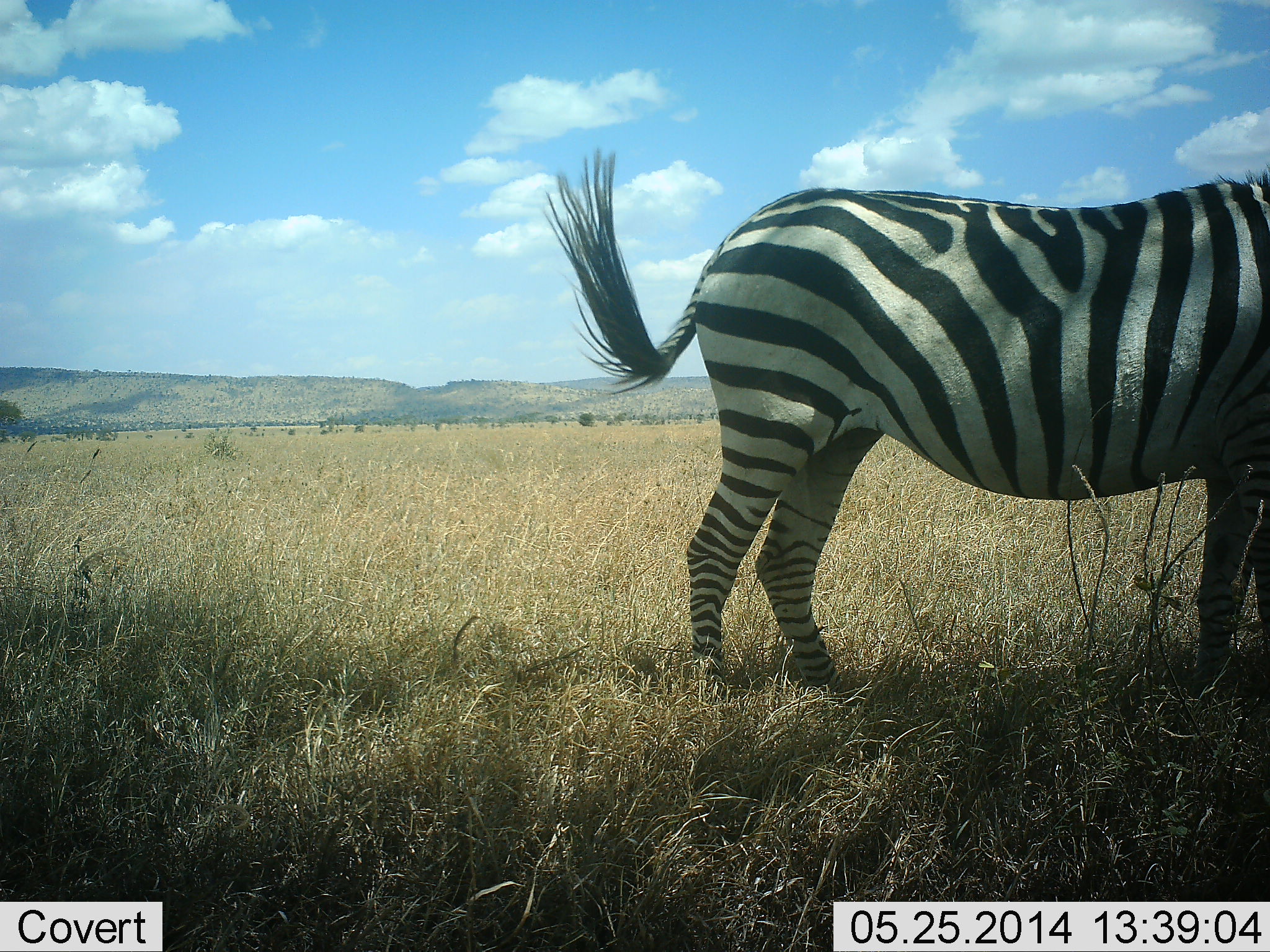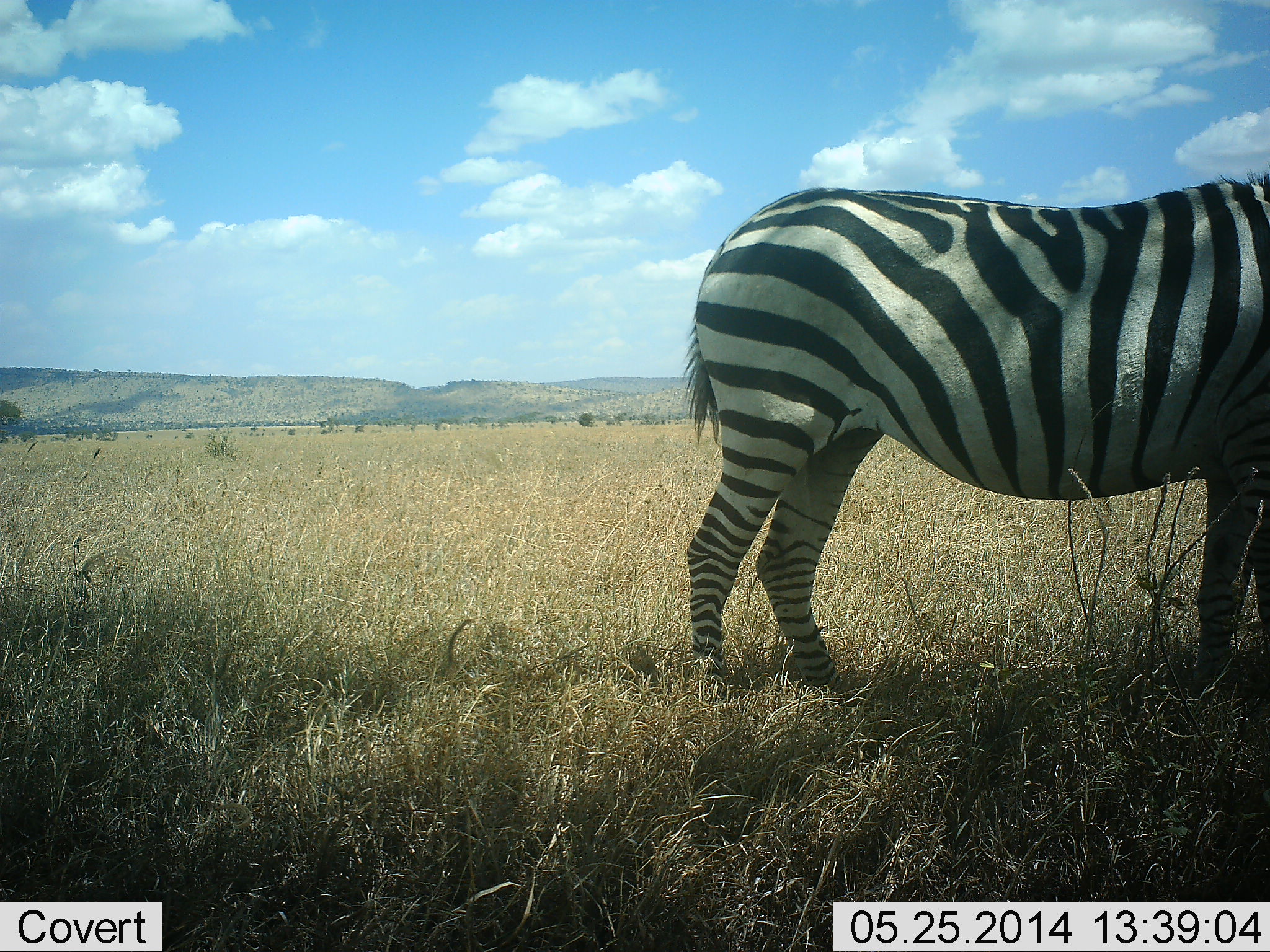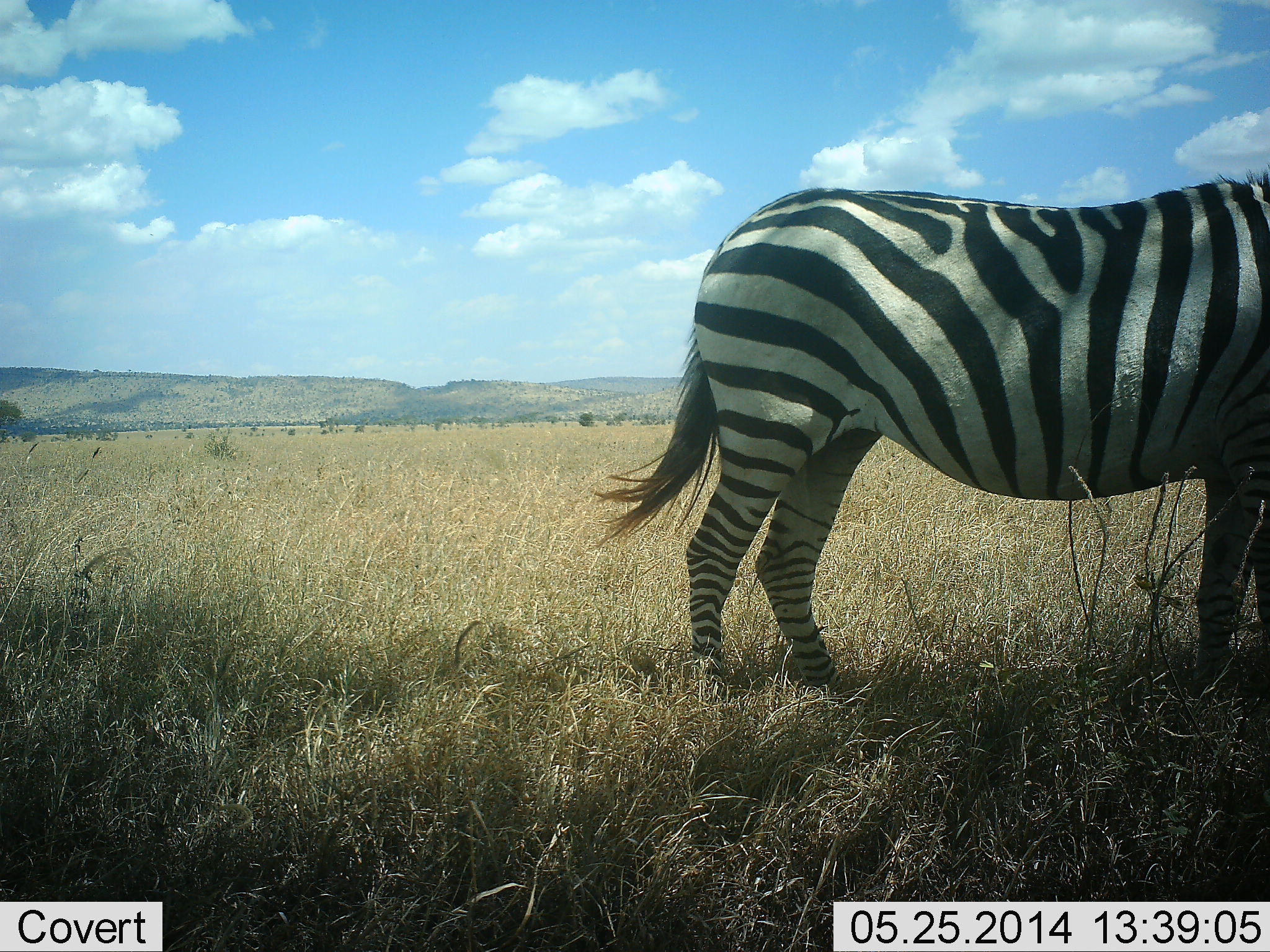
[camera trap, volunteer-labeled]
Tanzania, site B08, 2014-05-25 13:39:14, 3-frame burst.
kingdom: Animalia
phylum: Chordata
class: Mammalia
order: Perissodactyla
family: Equidae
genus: Equus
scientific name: Equus quagga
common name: plains zebra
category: zebra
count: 1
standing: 100%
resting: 0%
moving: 0%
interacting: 0%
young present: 0%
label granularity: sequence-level